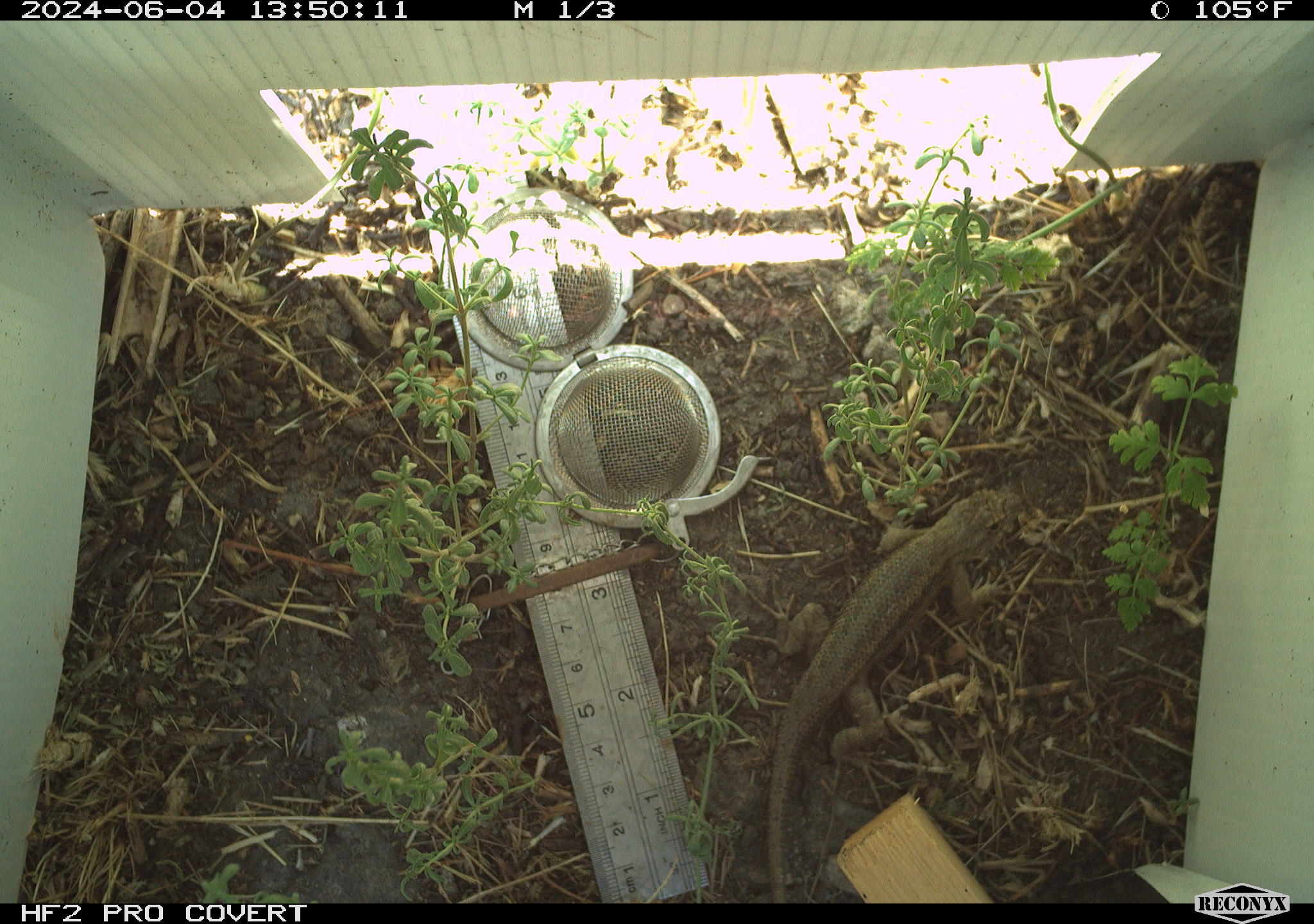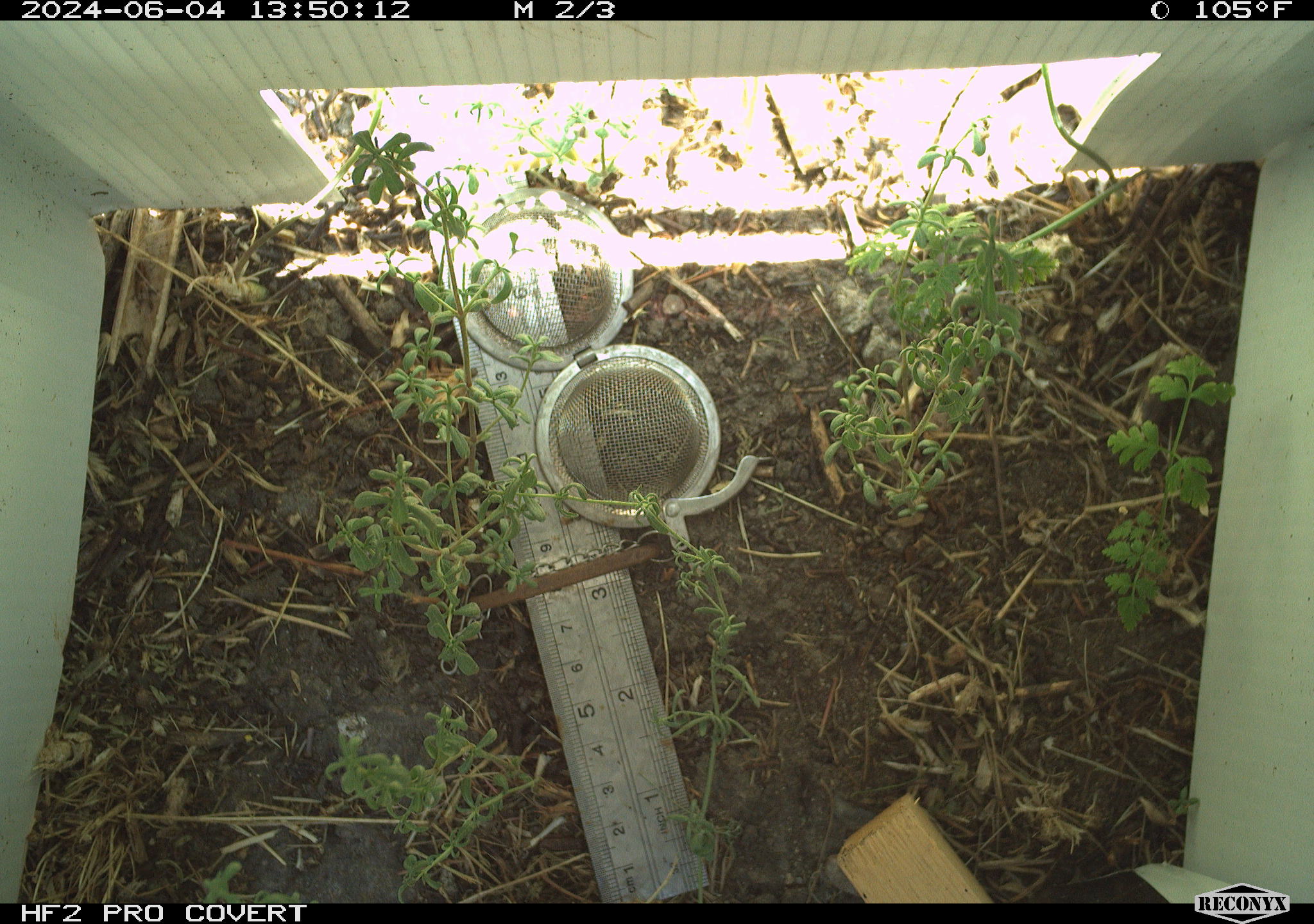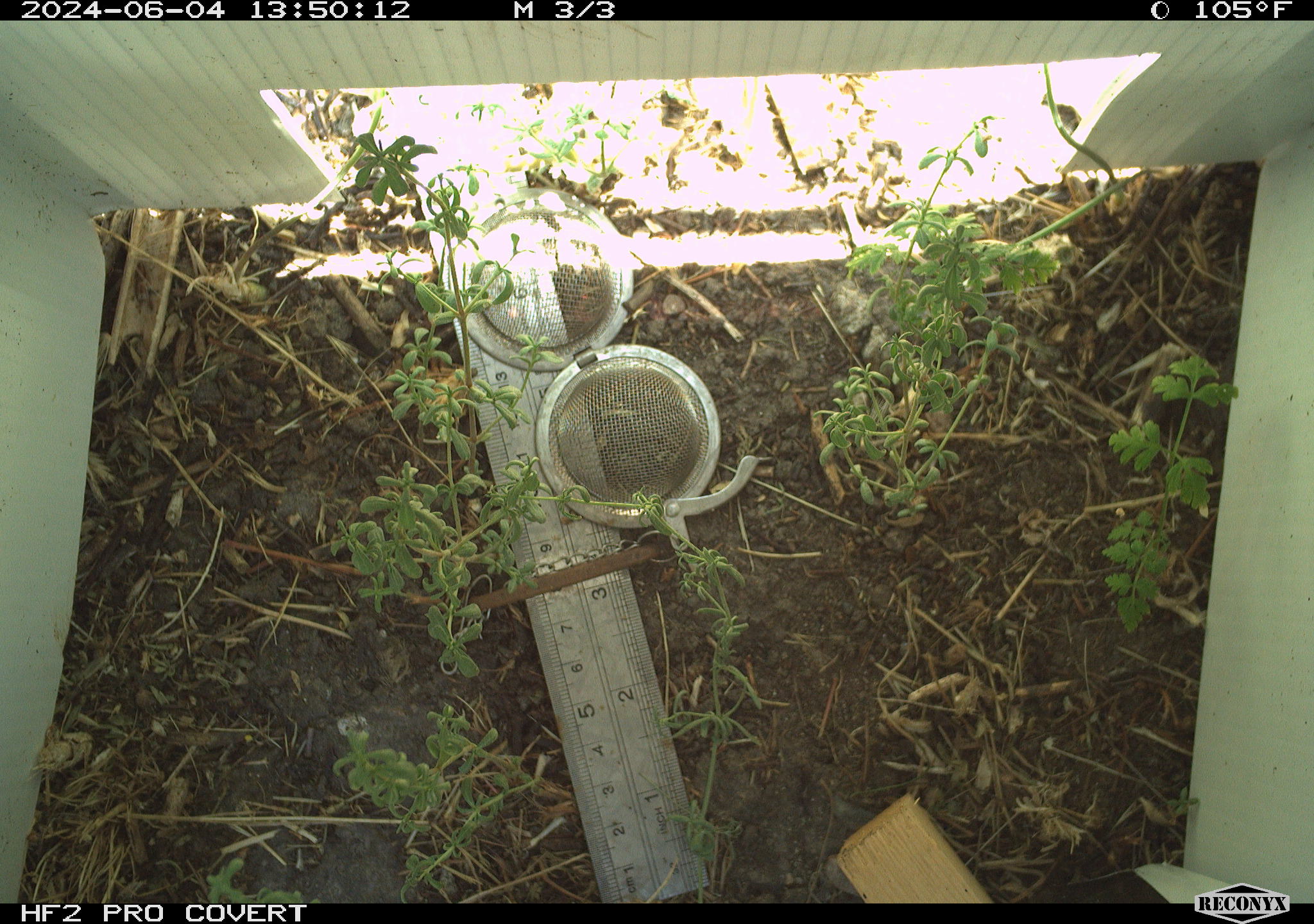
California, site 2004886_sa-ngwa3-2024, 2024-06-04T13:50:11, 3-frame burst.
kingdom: Animalia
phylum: Chordata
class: Reptilia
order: Squamata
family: Phrynosomatidae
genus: Sceloporus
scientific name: Sceloporus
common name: spiny lizards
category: sceloporus species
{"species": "sceloporus species (spiny lizards) (Sceloporus)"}